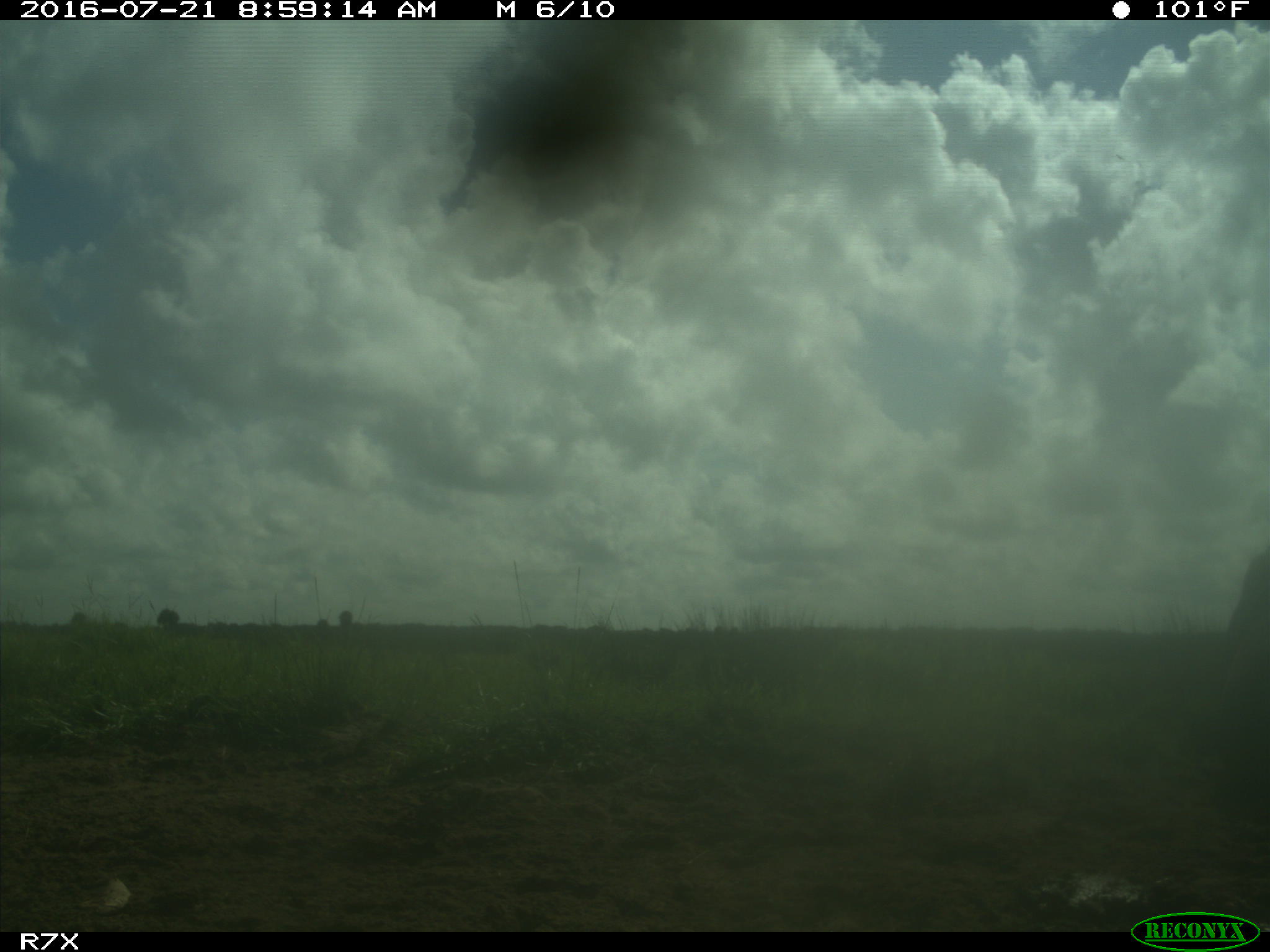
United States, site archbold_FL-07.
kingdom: Animalia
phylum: Chordata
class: Mammalia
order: Artiodactyla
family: Bovidae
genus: Bos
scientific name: Bos taurus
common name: domestic cow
Bos taurus (domestic cow).